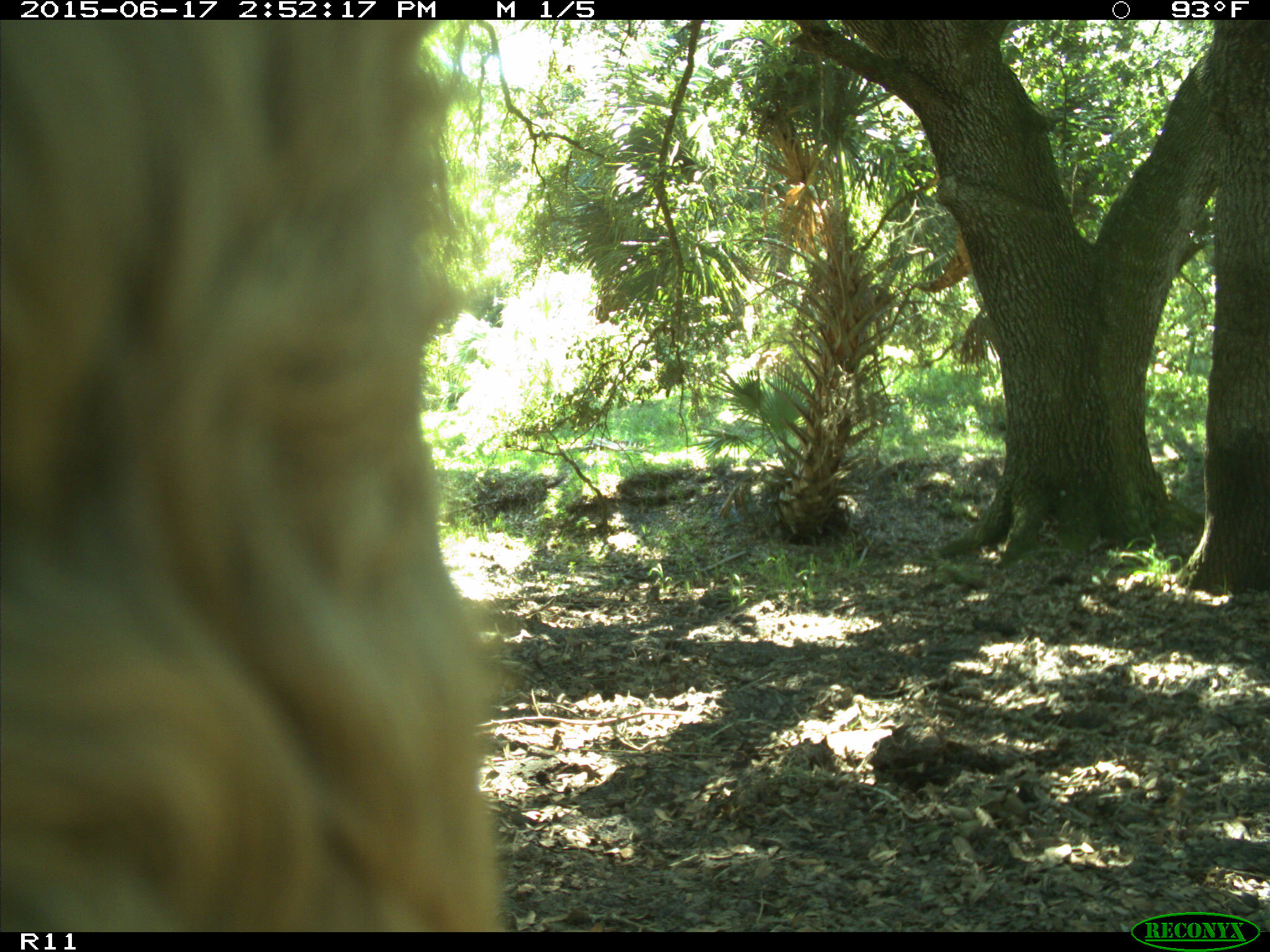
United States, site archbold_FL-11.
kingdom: Animalia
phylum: Chordata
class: Mammalia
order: Artiodactyla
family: Bovidae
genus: Bos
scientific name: Bos taurus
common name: domestic cow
Bos taurus (domestic cow).